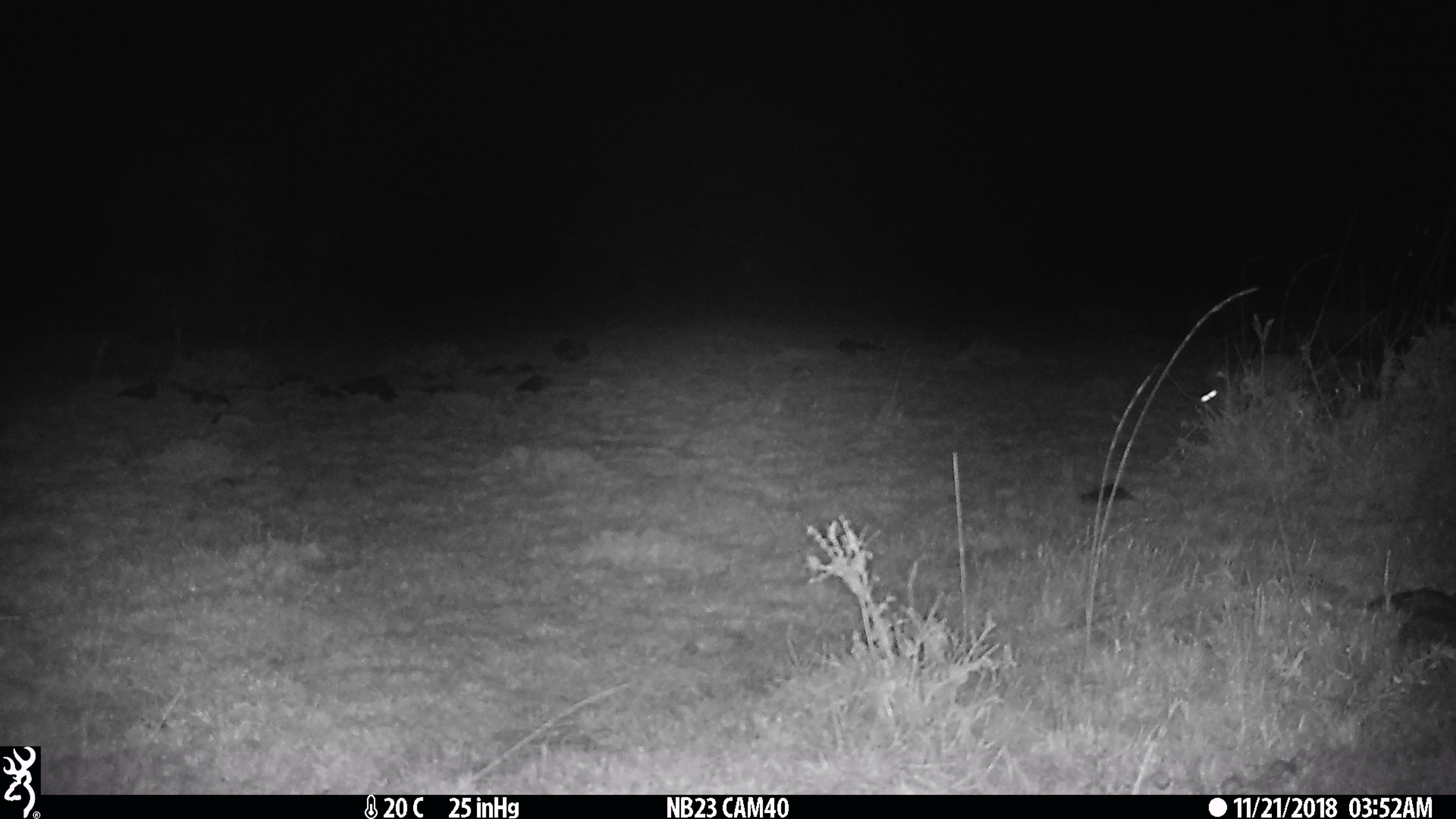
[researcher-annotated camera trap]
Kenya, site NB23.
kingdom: Animalia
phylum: Chordata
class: Mammalia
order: Lagomorpha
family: Leporidae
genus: Lepus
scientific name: Lepus capensis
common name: cape hare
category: hare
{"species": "hare (cape hare) (Lepus capensis)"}